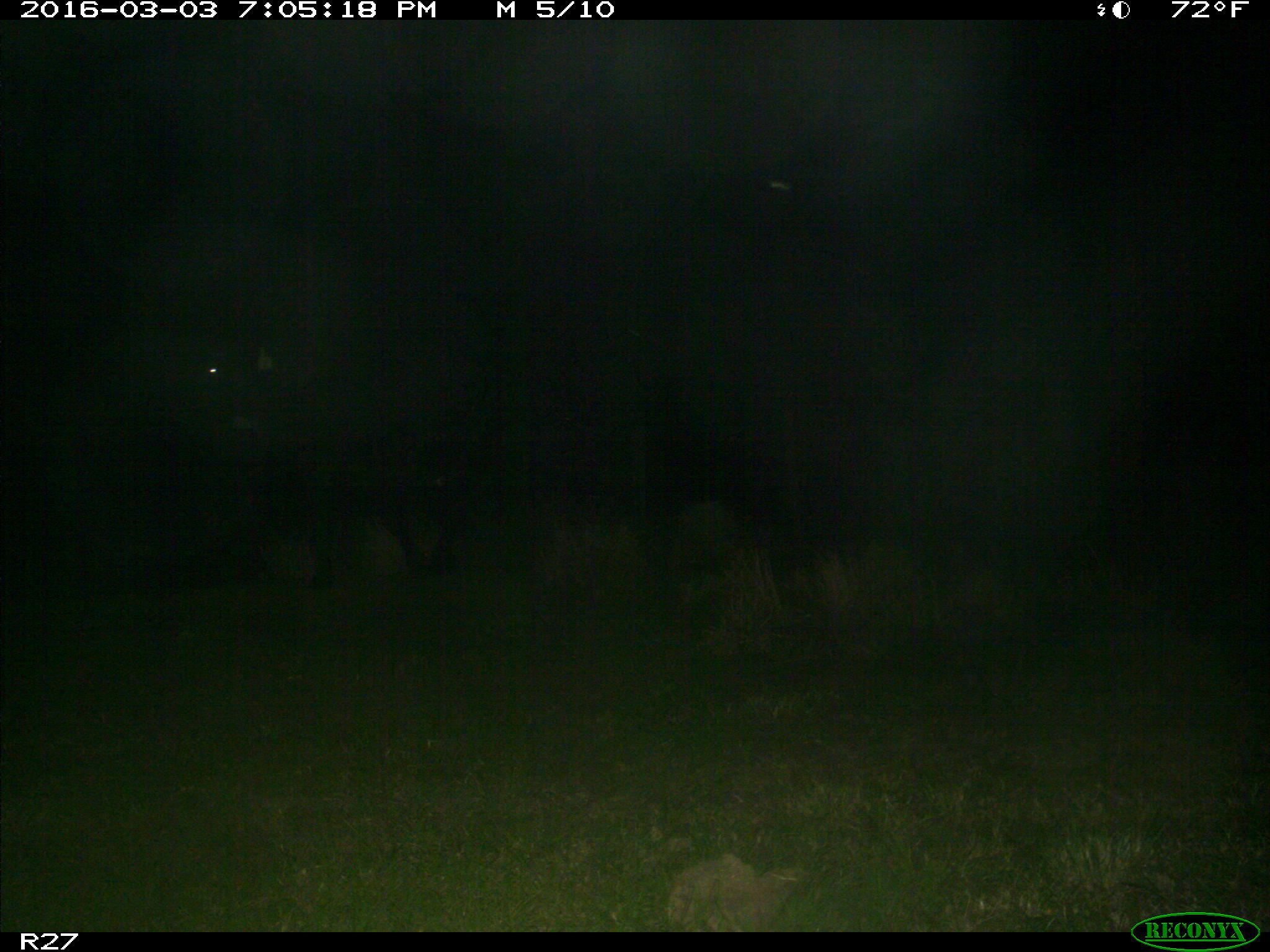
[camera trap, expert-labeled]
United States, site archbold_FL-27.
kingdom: Animalia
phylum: Chordata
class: Mammalia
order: Artiodactyla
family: Bovidae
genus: Bos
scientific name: Bos taurus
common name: domestic cow